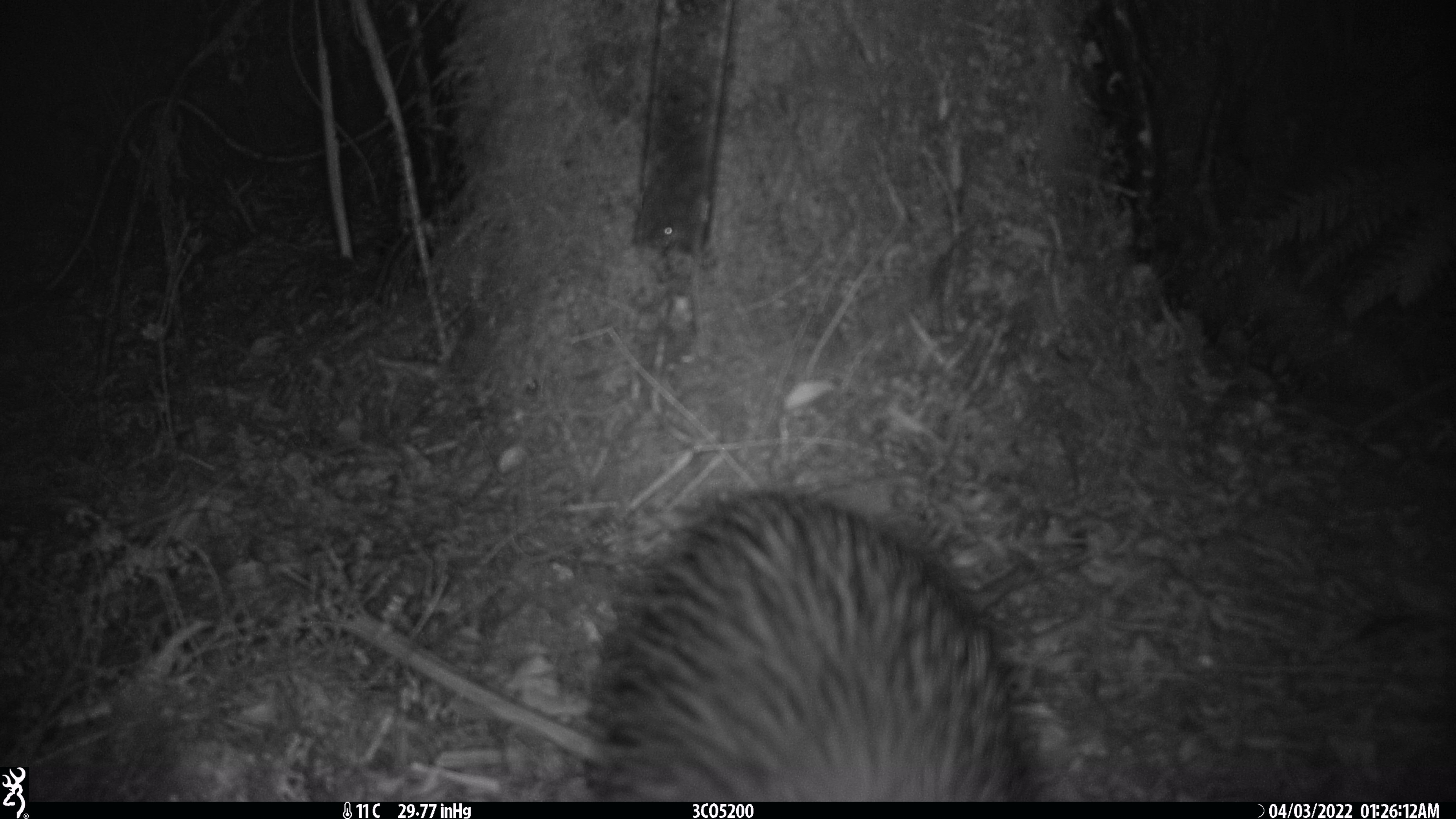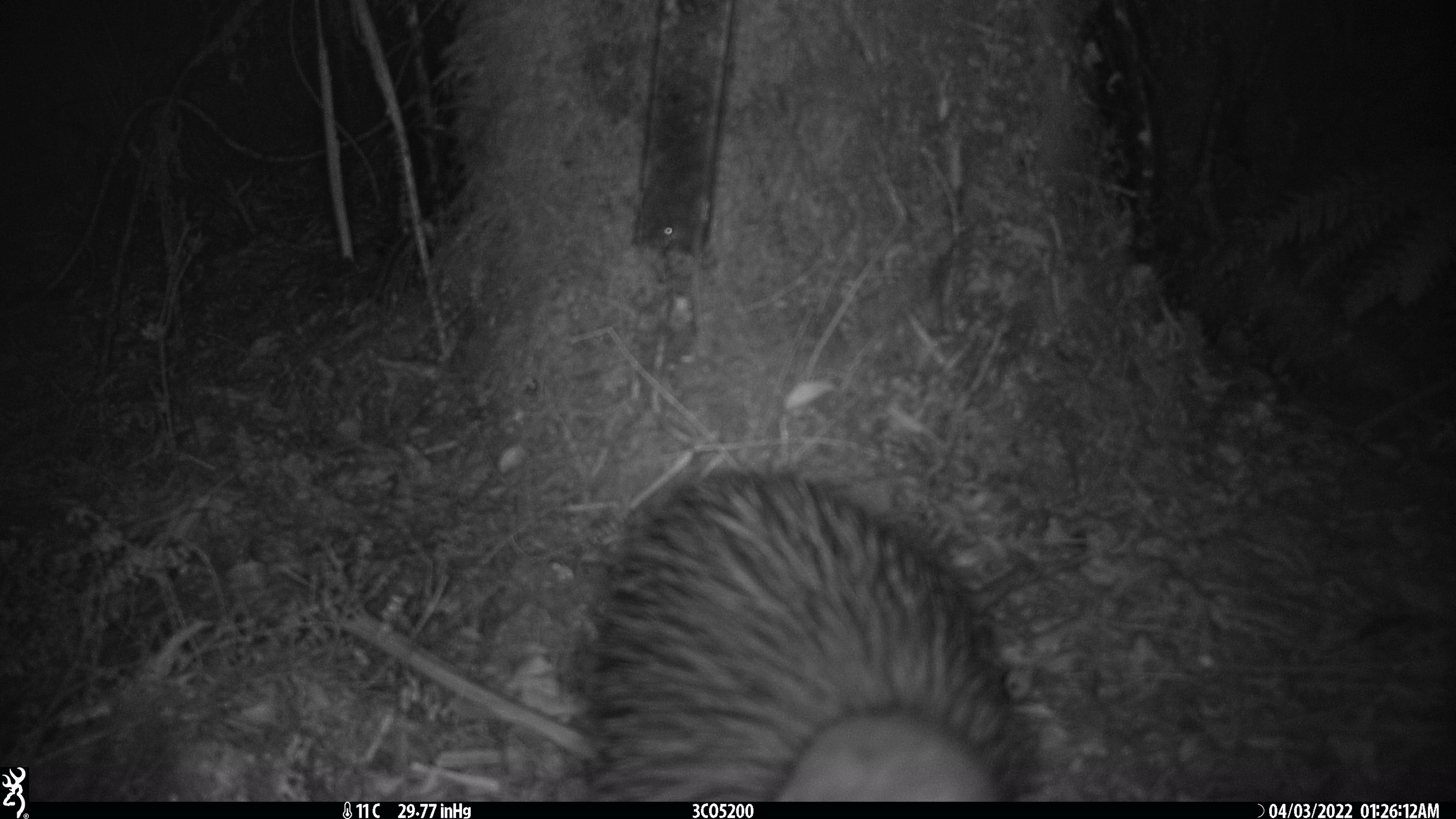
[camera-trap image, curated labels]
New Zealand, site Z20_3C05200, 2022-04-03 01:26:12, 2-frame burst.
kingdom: Animalia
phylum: Chordata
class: Aves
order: Apterygiformes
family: Apterygidae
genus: Apteryx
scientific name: Apteryx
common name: kiwi